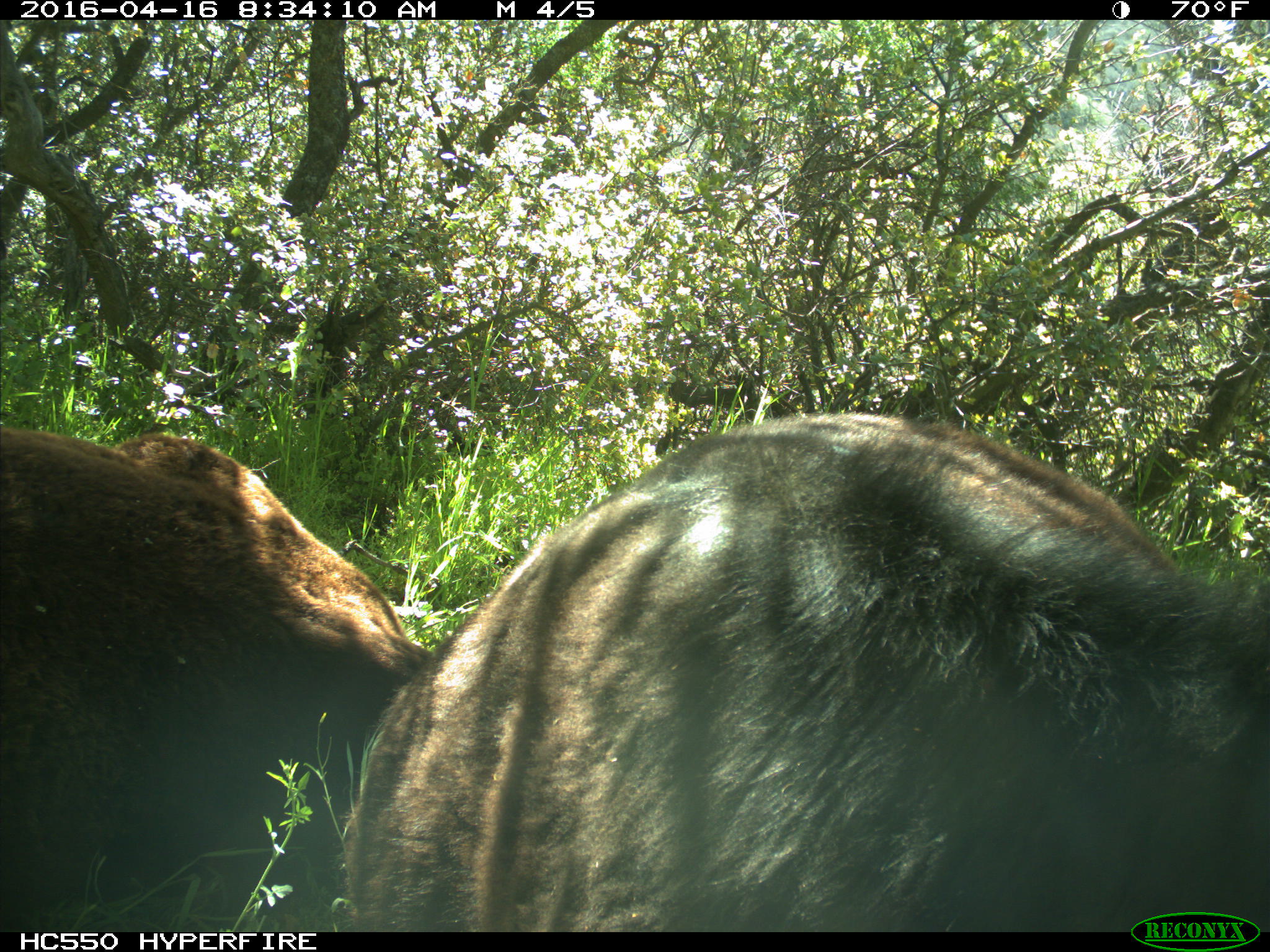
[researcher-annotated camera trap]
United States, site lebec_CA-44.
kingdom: Animalia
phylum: Chordata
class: Mammalia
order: Artiodactyla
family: Bovidae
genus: Bos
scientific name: Bos taurus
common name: domestic cow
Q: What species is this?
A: Bos taurus (domestic cow).